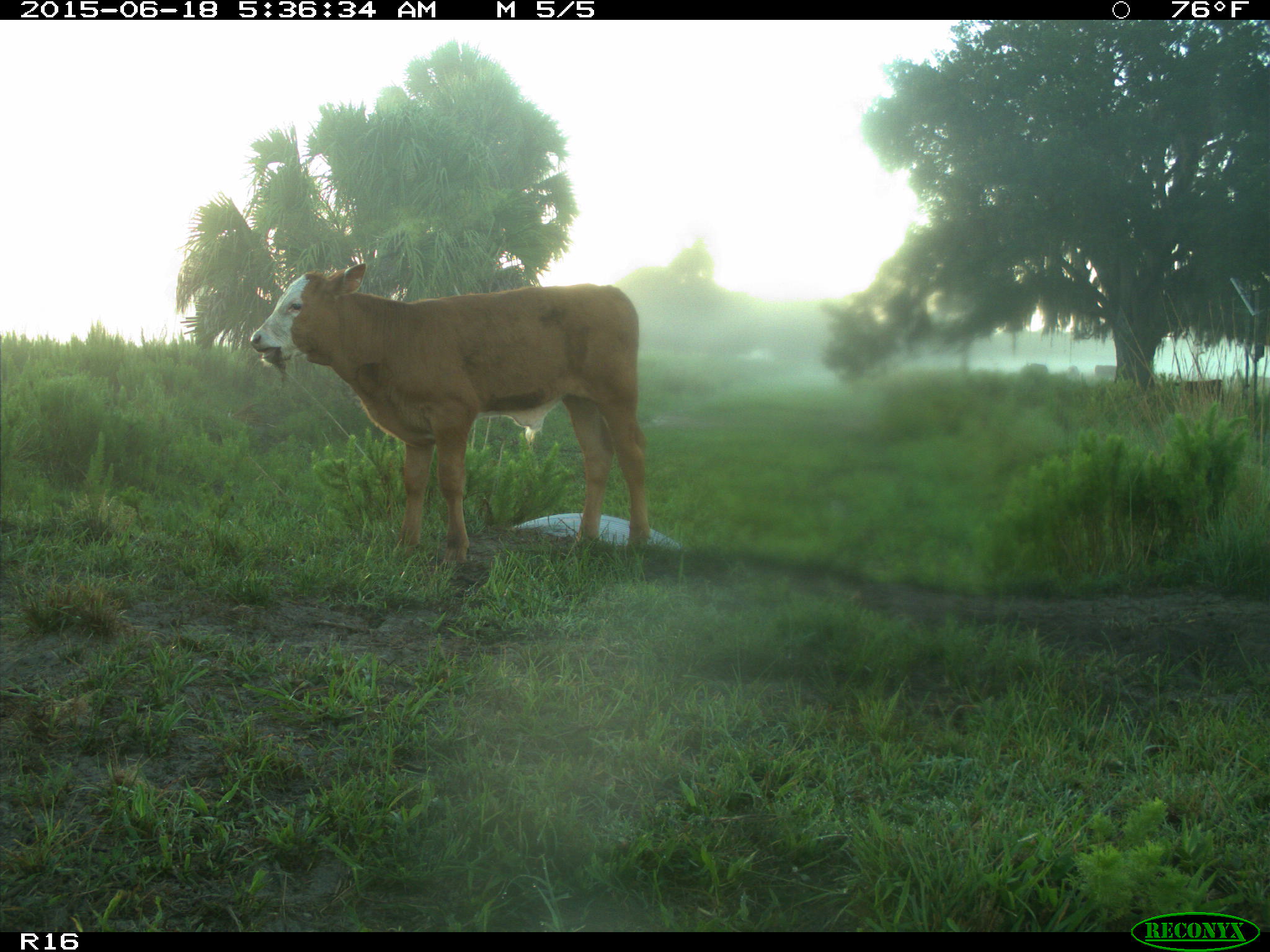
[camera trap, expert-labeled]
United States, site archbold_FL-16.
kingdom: Animalia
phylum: Chordata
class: Mammalia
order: Artiodactyla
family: Bovidae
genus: Bos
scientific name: Bos taurus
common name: domestic cow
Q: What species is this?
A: Bos taurus (domestic cow).